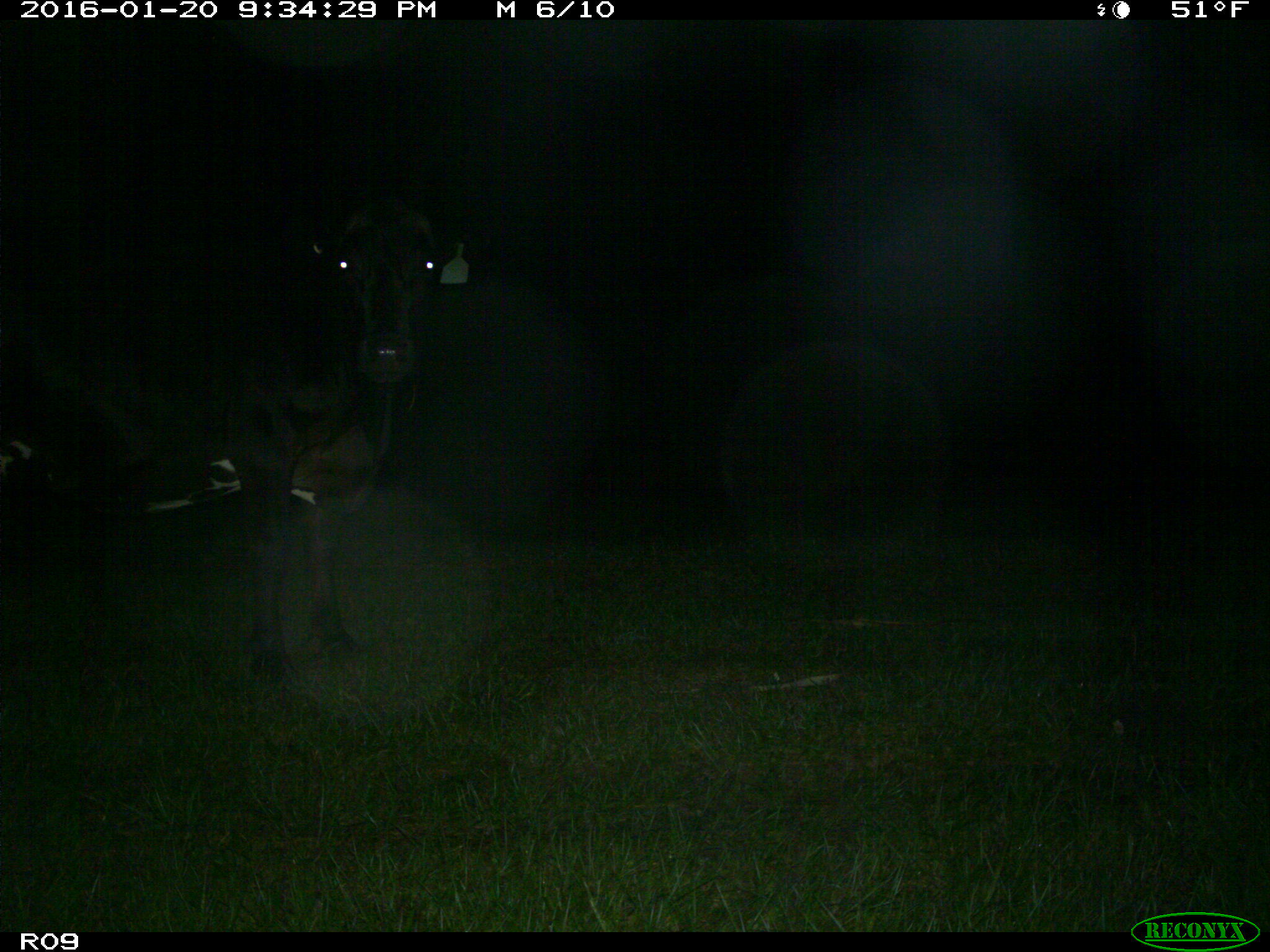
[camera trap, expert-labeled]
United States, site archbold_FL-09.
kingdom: Animalia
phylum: Chordata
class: Mammalia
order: Artiodactyla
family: Bovidae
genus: Bos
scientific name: Bos taurus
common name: domestic cow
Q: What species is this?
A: Bos taurus (domestic cow).